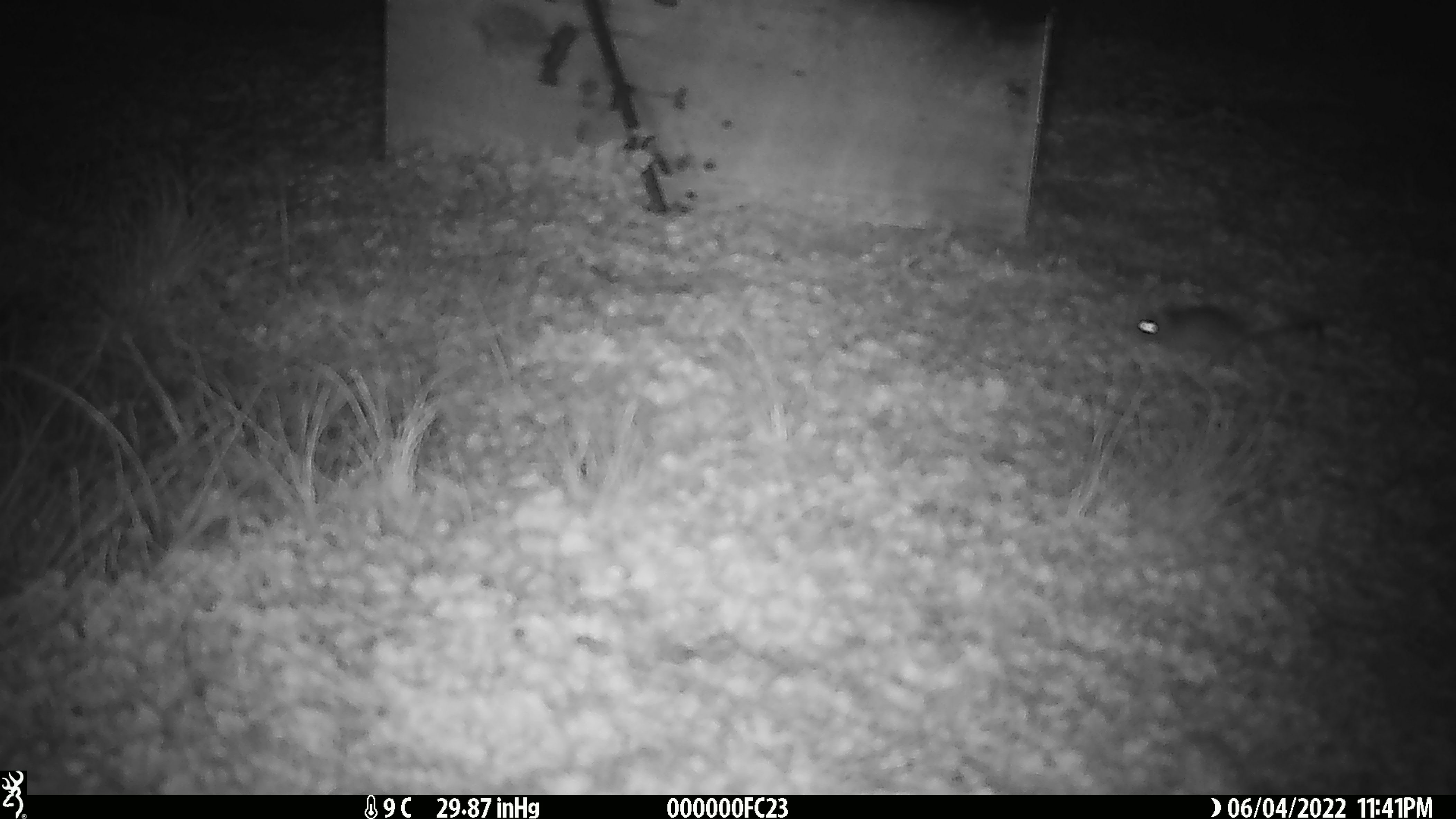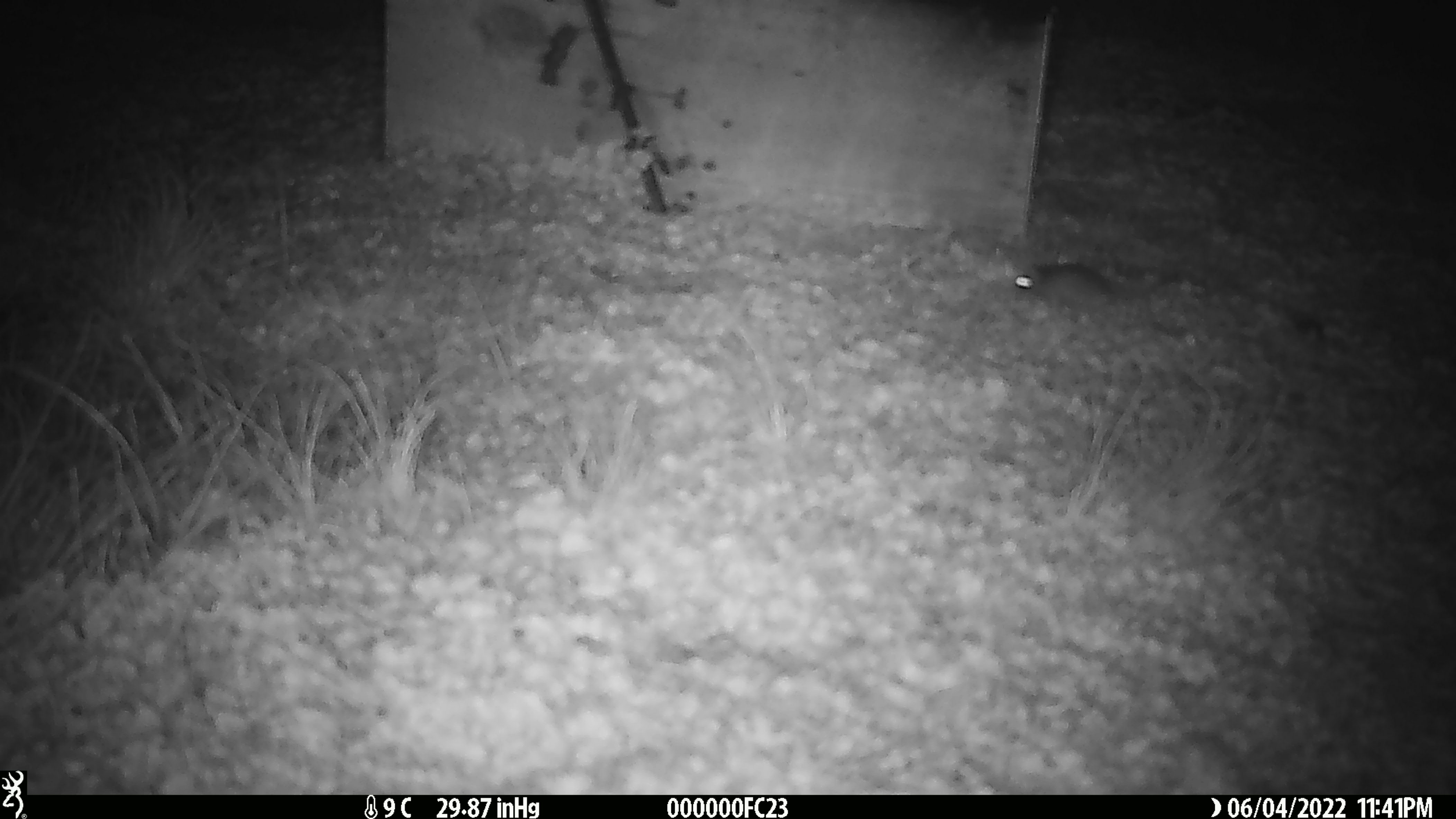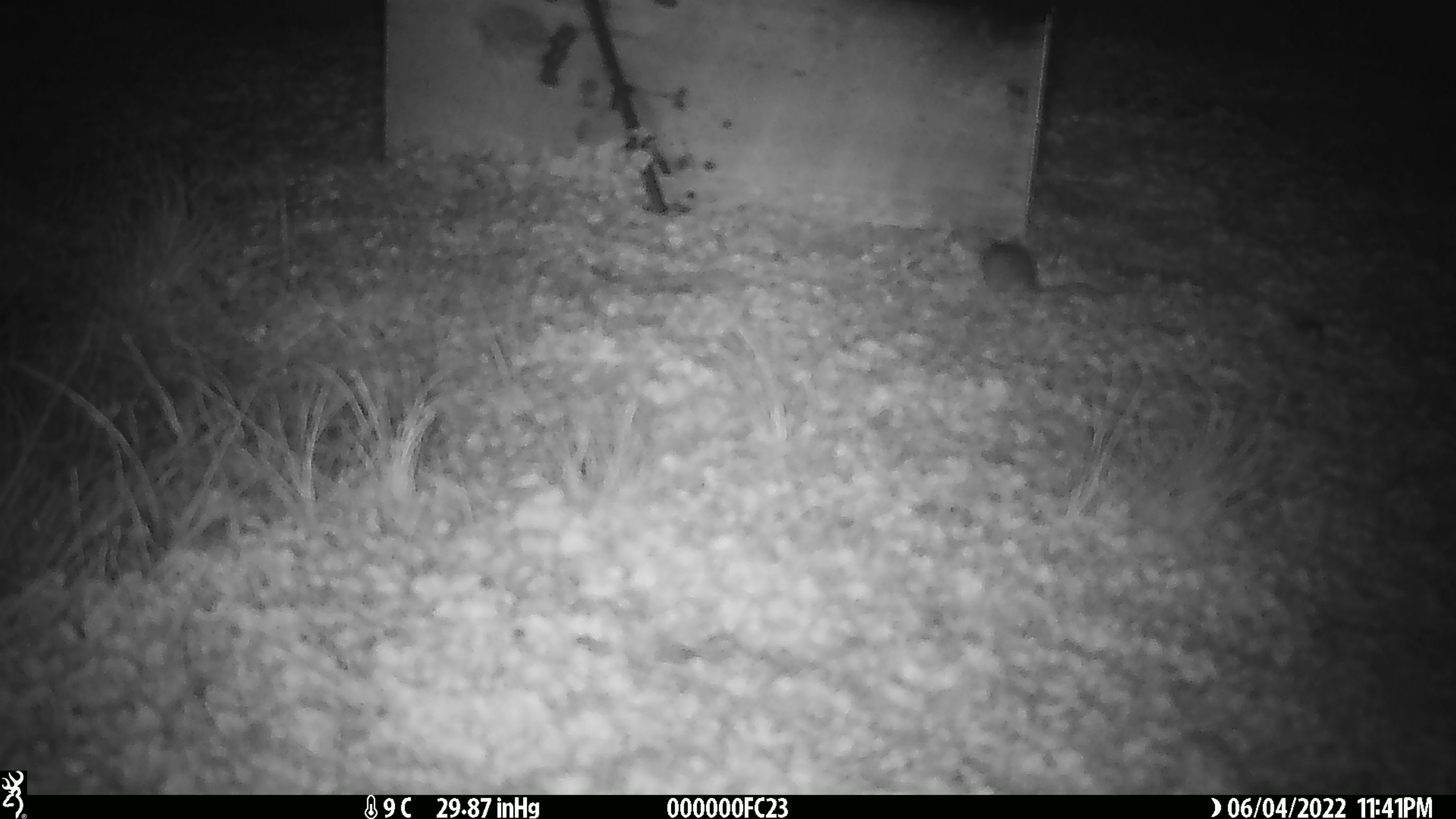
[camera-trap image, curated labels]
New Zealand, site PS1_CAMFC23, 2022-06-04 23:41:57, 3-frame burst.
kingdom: Animalia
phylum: Chordata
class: Mammalia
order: Rodentia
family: Muridae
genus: Mus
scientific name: Mus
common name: mouse